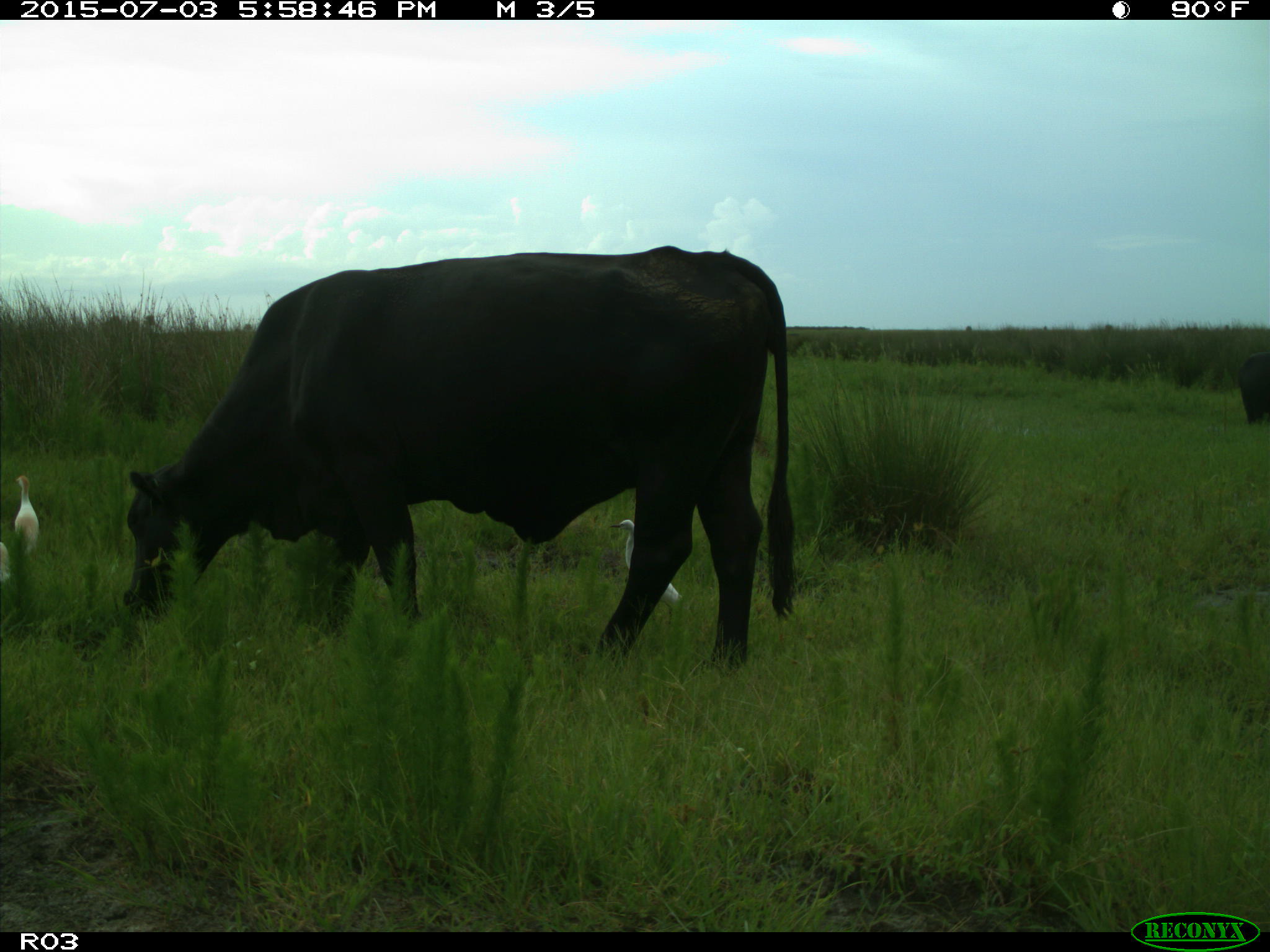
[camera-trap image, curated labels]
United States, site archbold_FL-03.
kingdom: Animalia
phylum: Chordata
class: Mammalia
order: Artiodactyla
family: Bovidae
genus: Bos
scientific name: Bos taurus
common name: domestic cow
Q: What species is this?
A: Bos taurus (domestic cow).